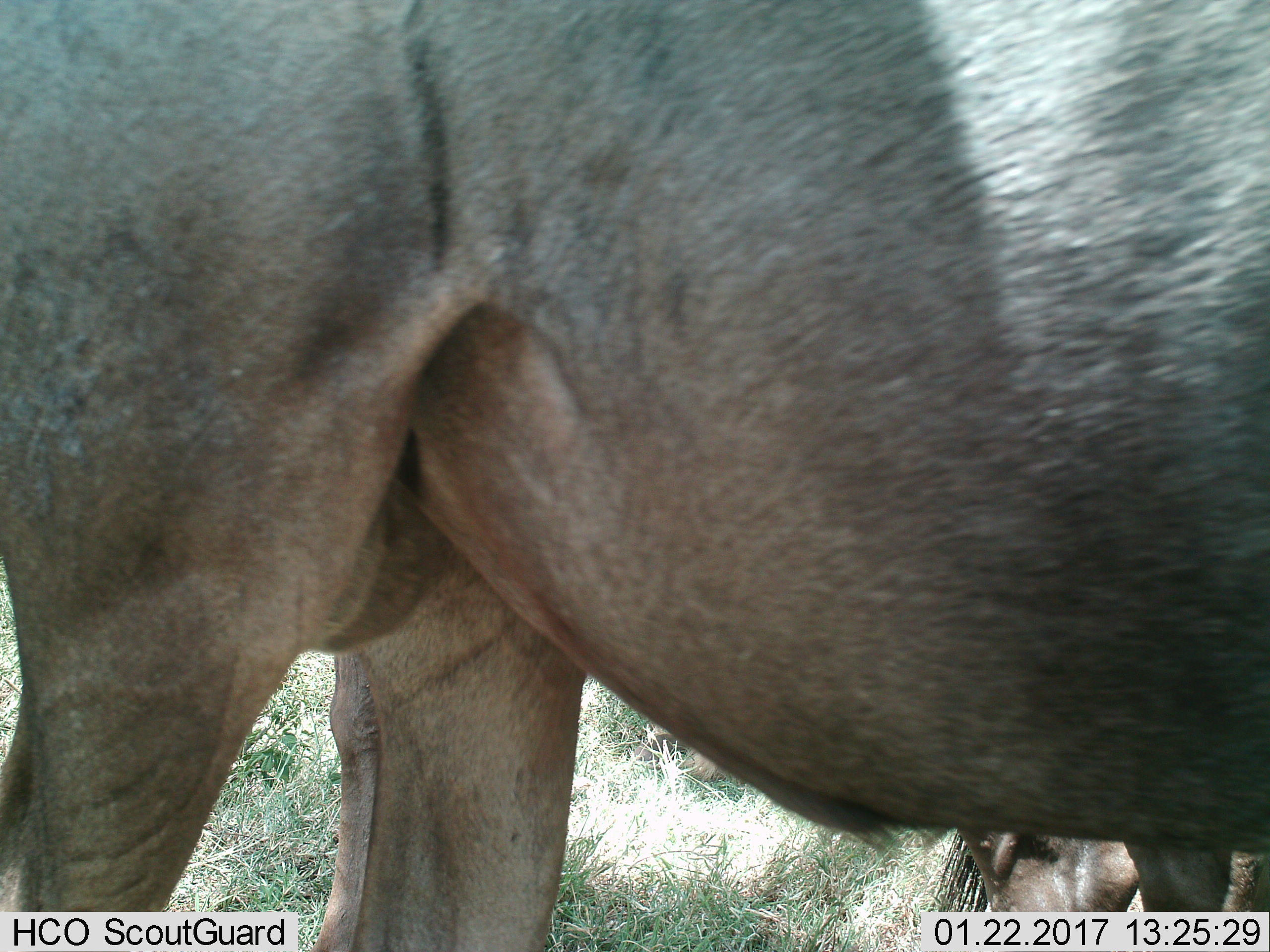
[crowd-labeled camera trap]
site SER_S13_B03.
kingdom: Animalia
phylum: Chordata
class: Mammalia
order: Artiodactyla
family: Bovidae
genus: Connochaetes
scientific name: Connochaetes taurinus taurinus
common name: blue wildebeest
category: wildebeestblue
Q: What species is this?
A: Wildebeestblue (blue wildebeest) (Connochaetes taurinus taurinus).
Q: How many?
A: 2.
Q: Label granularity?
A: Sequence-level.